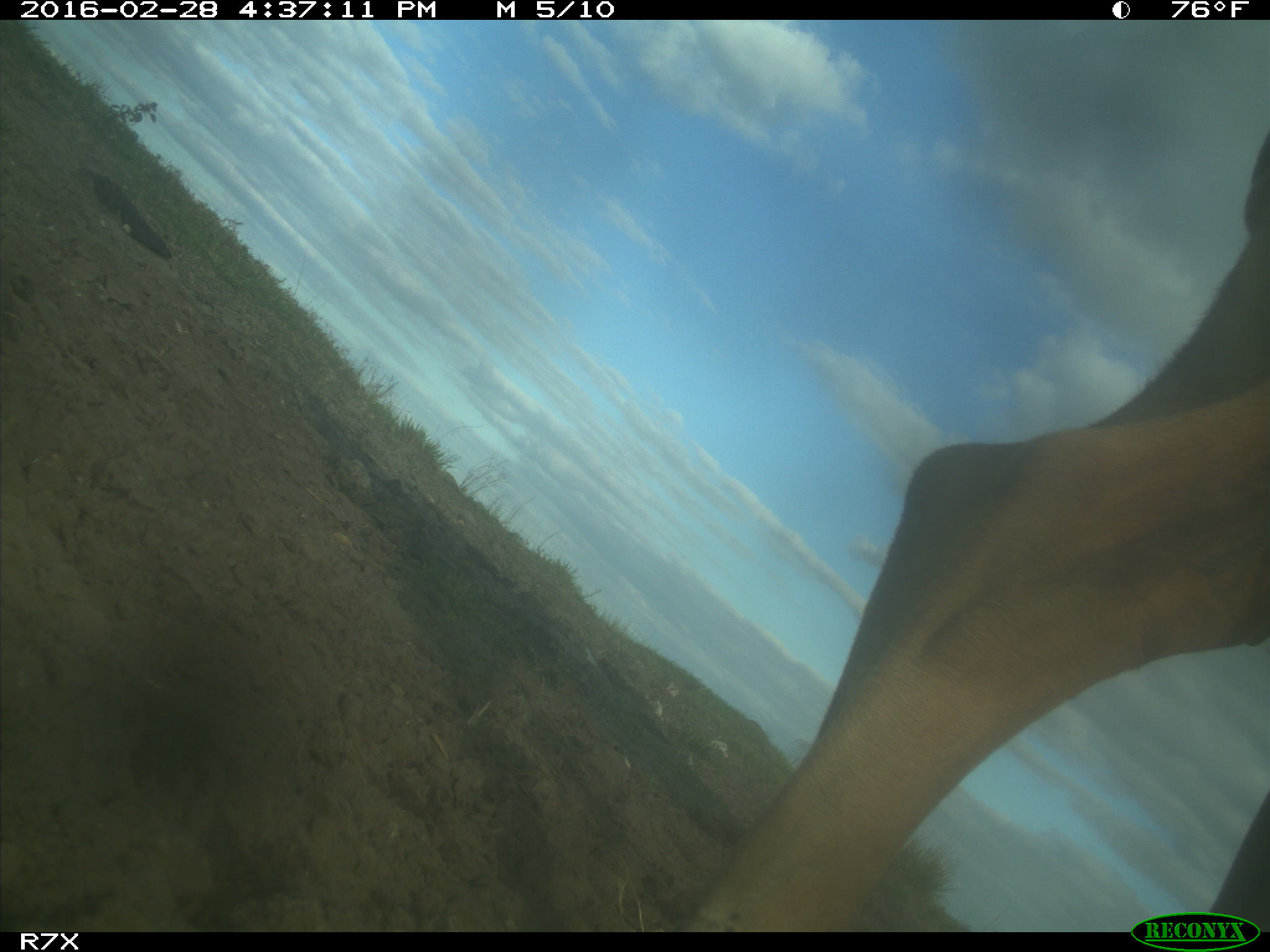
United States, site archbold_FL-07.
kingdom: Animalia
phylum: Chordata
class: Mammalia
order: Artiodactyla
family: Bovidae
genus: Bos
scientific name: Bos taurus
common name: domestic cow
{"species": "Bos taurus (domestic cow)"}